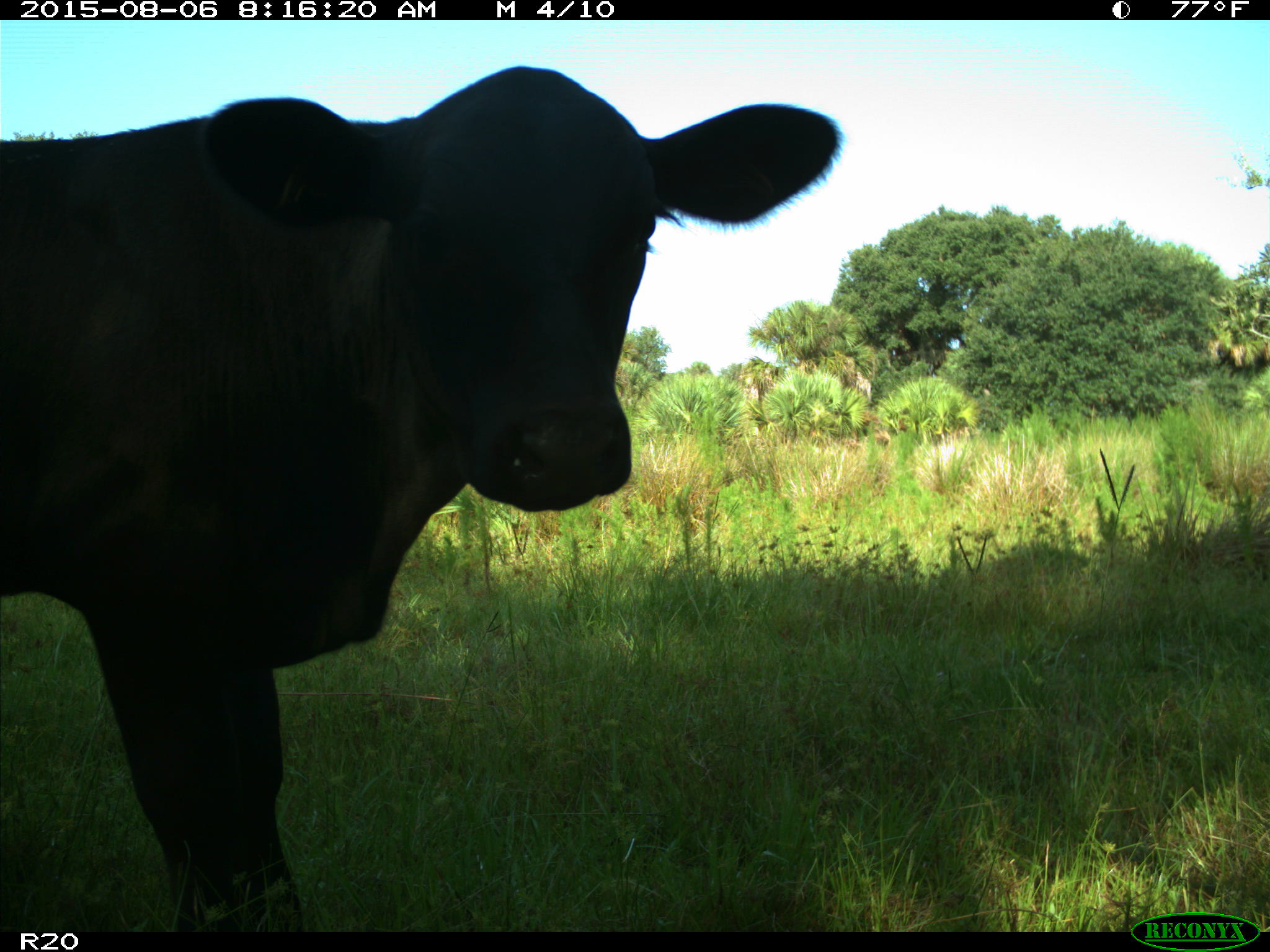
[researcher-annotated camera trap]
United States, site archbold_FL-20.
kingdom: Animalia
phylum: Chordata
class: Mammalia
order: Artiodactyla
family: Bovidae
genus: Bos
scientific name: Bos taurus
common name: domestic cow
Bos taurus (domestic cow).